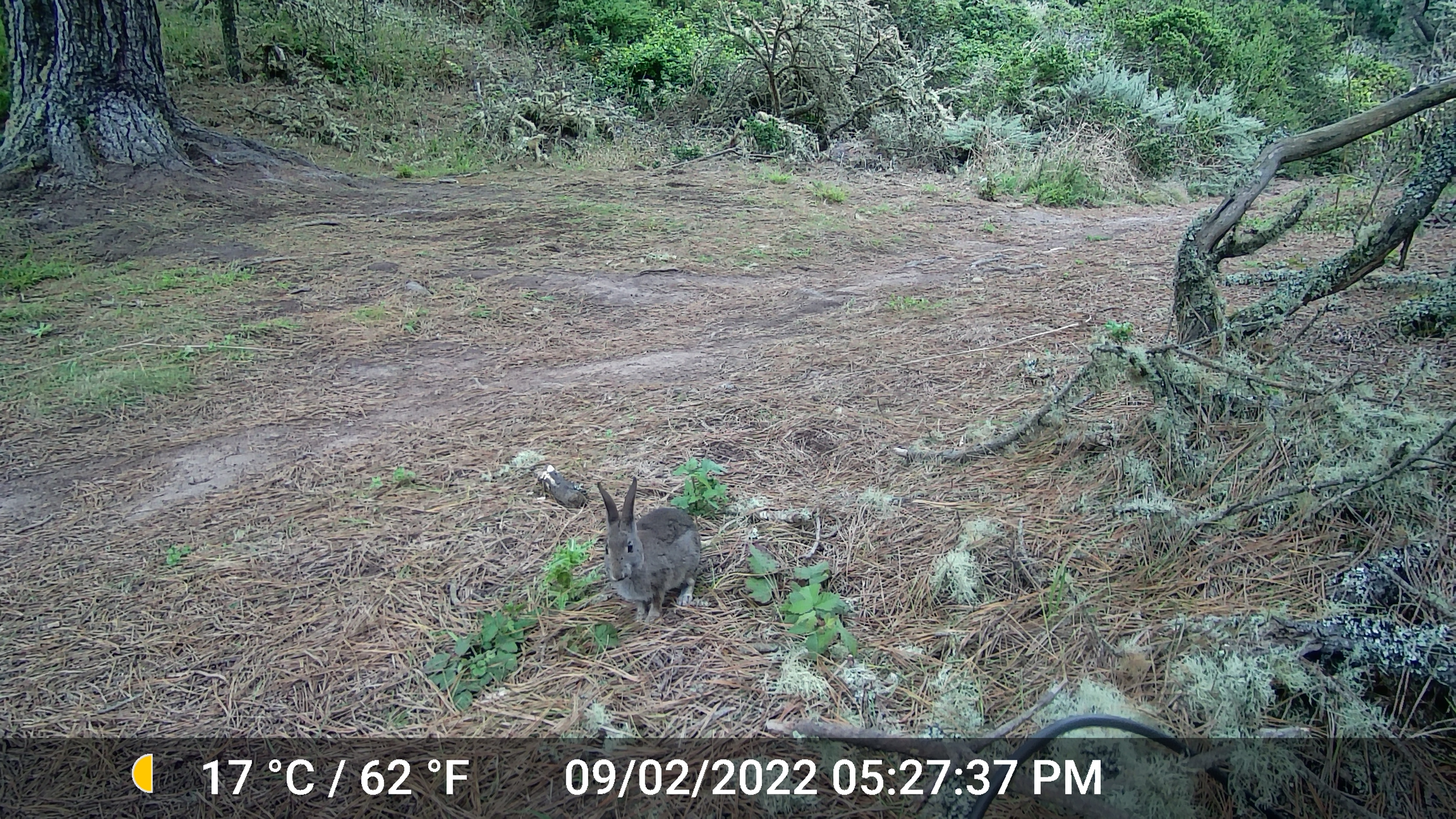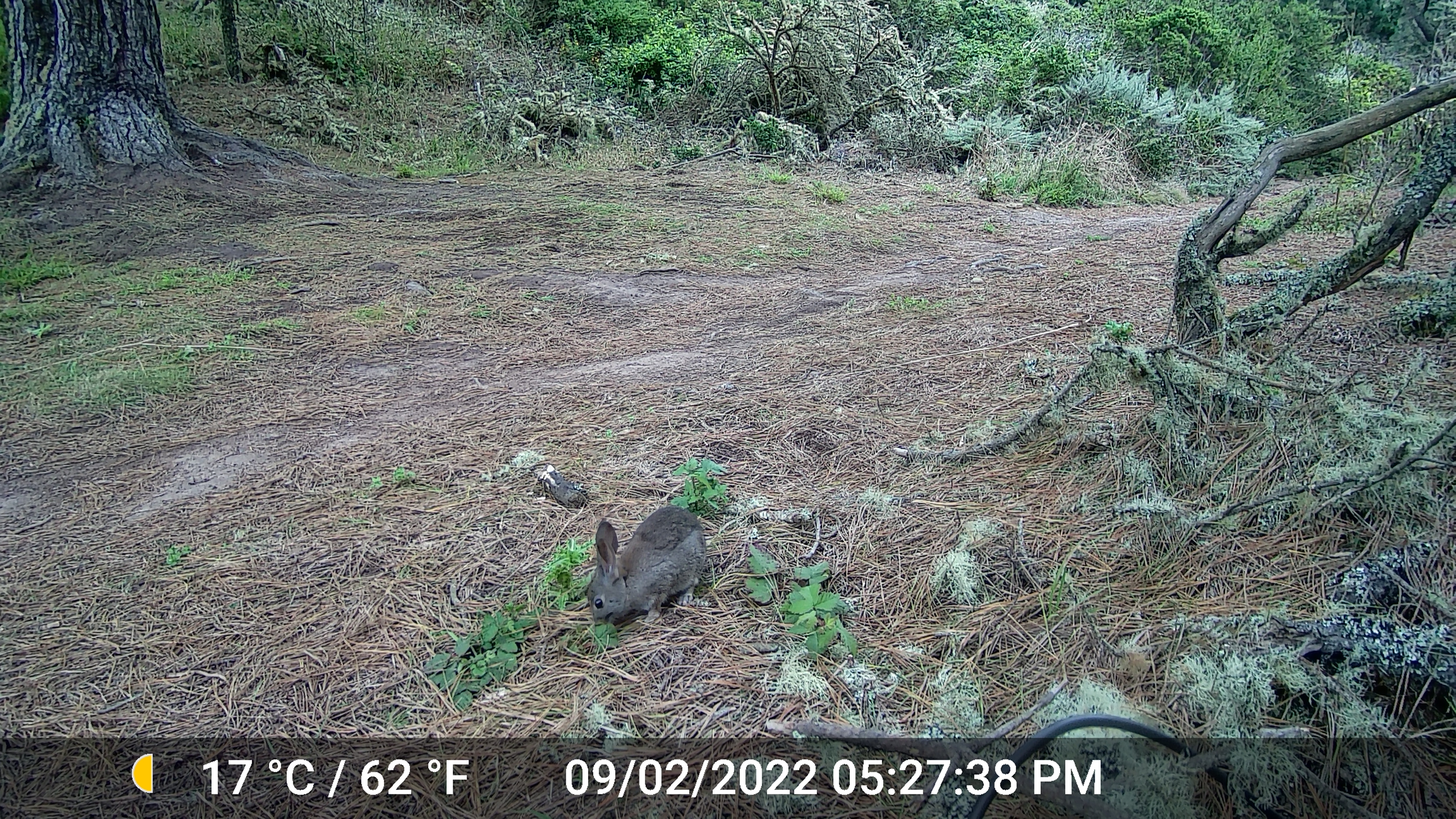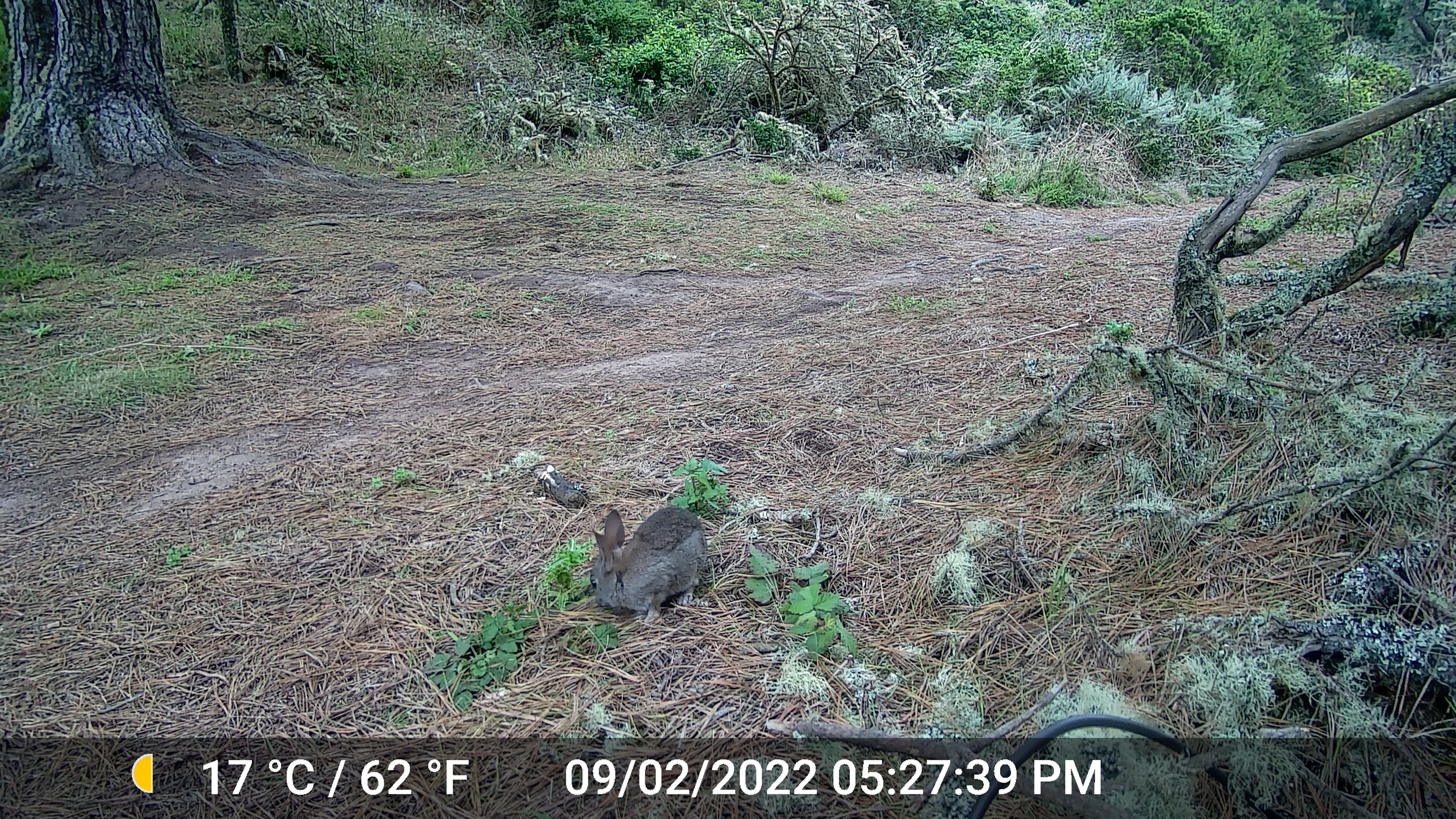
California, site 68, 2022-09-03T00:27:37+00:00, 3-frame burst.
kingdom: Animalia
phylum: Chordata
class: Mammalia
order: Lagomorpha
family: Leporidae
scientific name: Leporidae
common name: rabbit